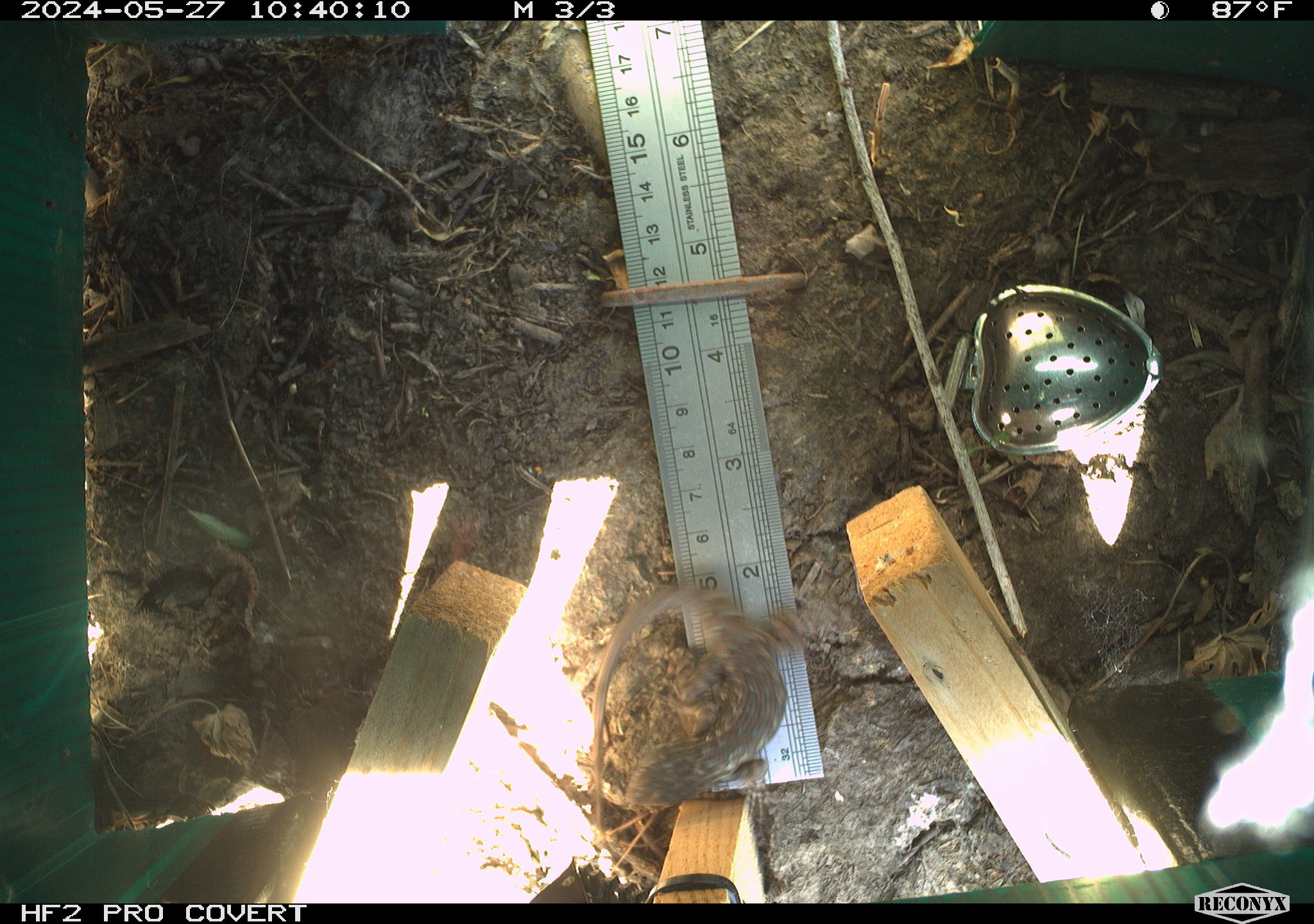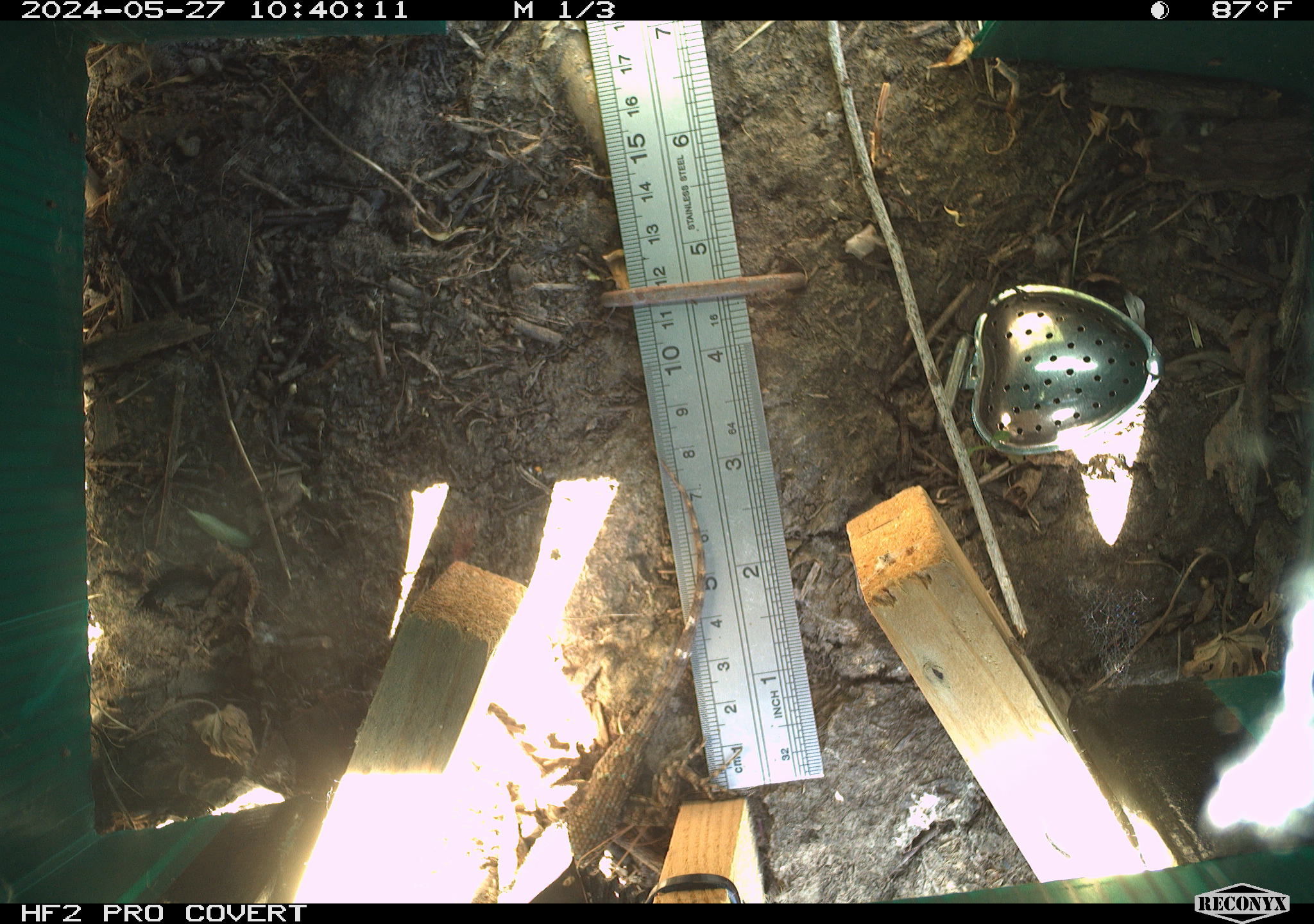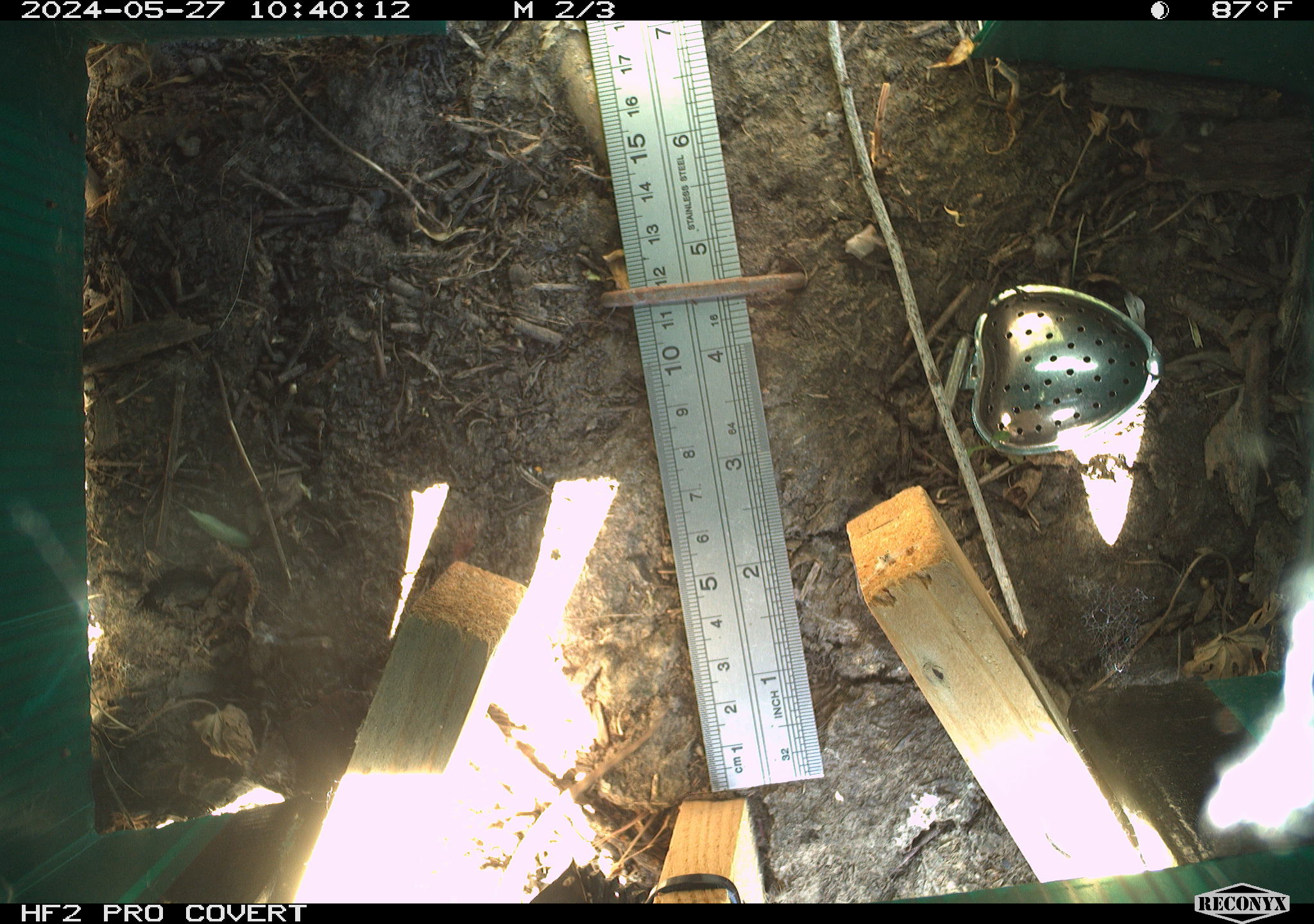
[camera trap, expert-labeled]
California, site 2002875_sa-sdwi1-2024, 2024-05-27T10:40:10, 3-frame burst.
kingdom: Animalia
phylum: Chordata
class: Reptilia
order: Squamata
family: Phrynosomatidae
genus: Sceloporus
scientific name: Sceloporus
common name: spiny lizards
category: sceloporus species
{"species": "sceloporus species (spiny lizards) (Sceloporus)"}